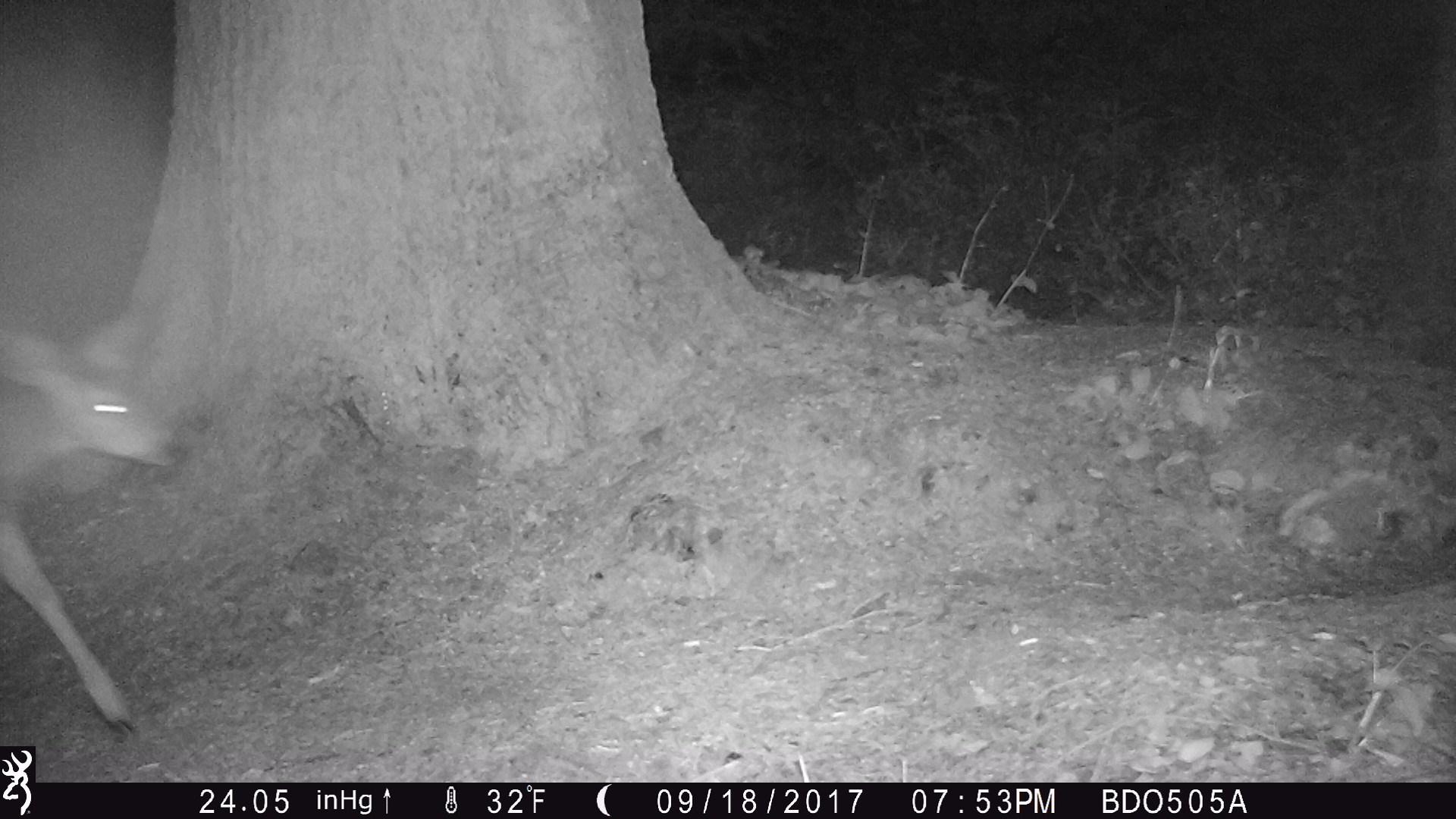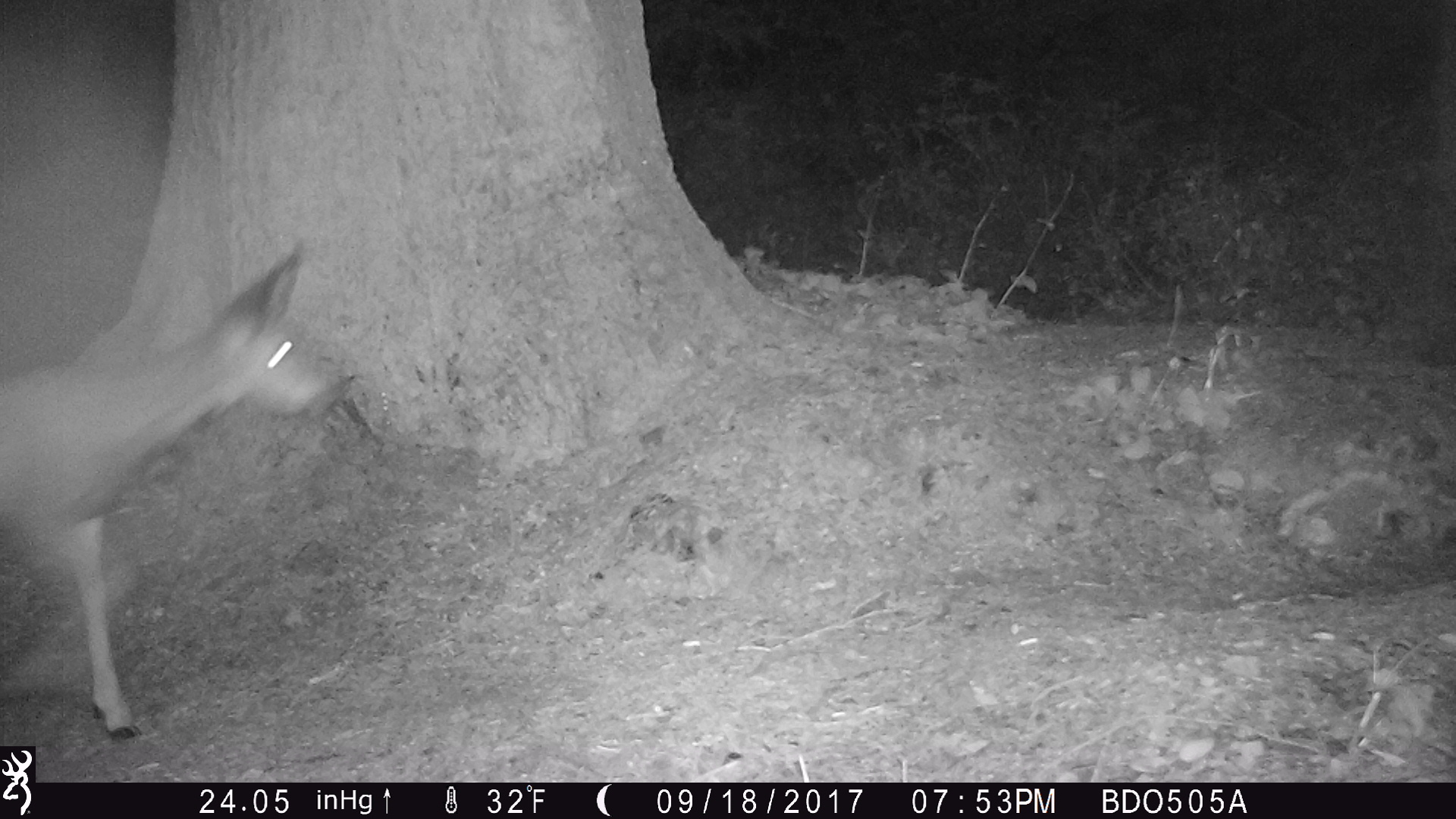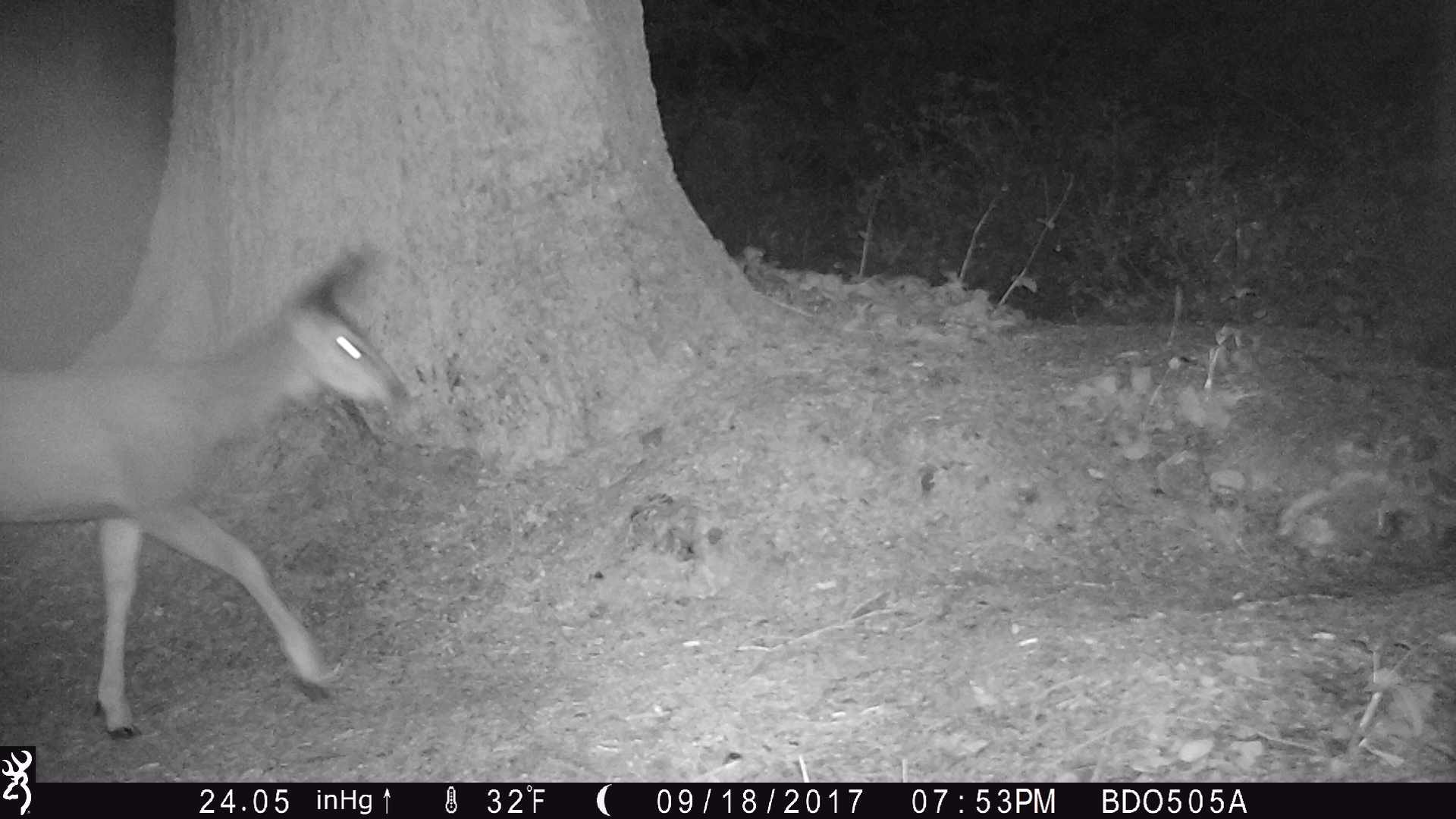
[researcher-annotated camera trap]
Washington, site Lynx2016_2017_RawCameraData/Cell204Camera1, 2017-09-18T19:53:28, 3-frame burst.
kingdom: Animalia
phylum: Chordata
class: Mammalia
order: Artiodactyla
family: Cervidae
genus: Odocoileus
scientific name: Odocoileus hemionus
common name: mule deer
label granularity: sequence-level